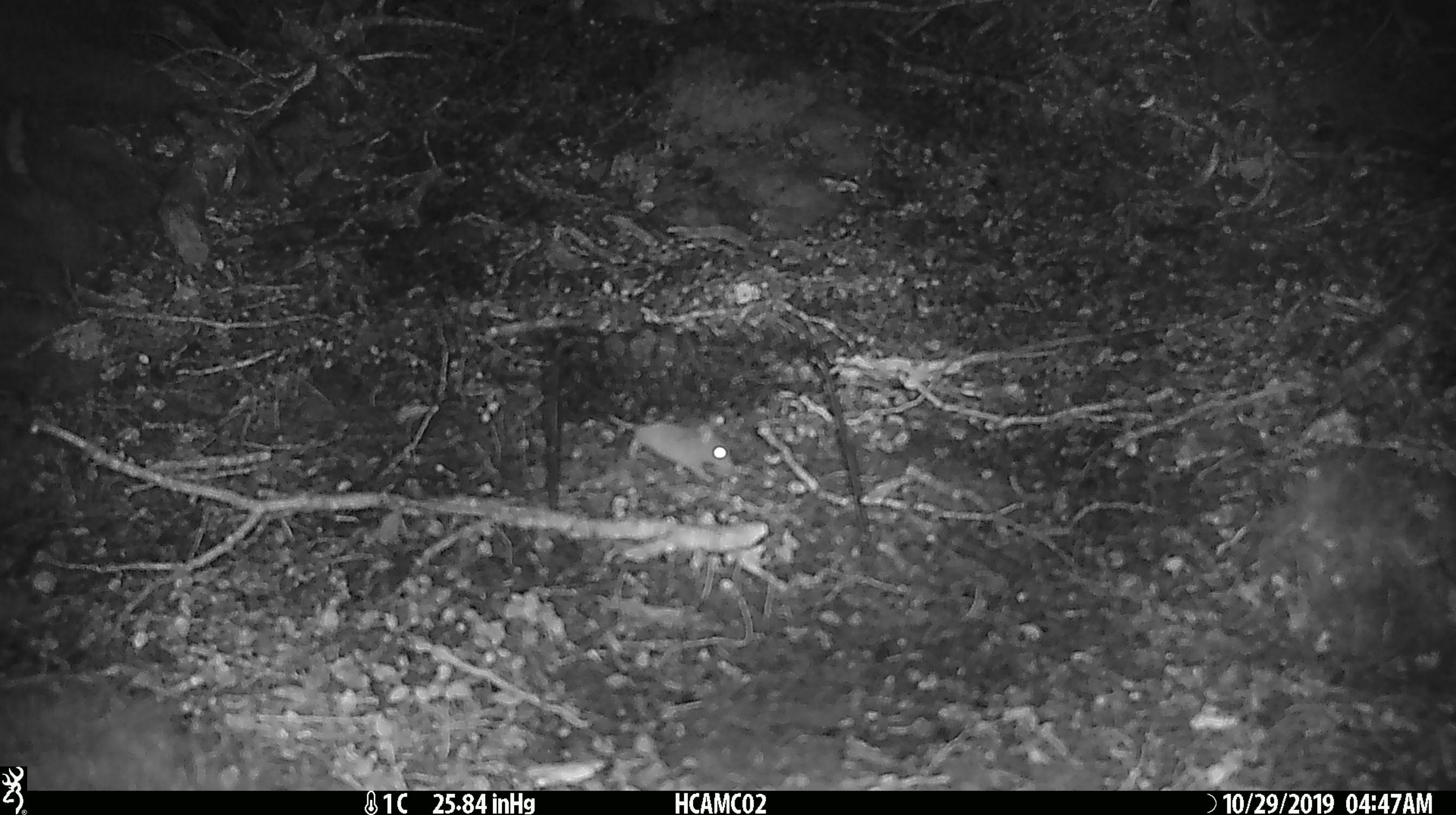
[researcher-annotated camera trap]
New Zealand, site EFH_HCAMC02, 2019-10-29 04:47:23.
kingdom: Animalia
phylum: Chordata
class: Mammalia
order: Rodentia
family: Muridae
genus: Mus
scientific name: Mus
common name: mouse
Mouse (Mus).